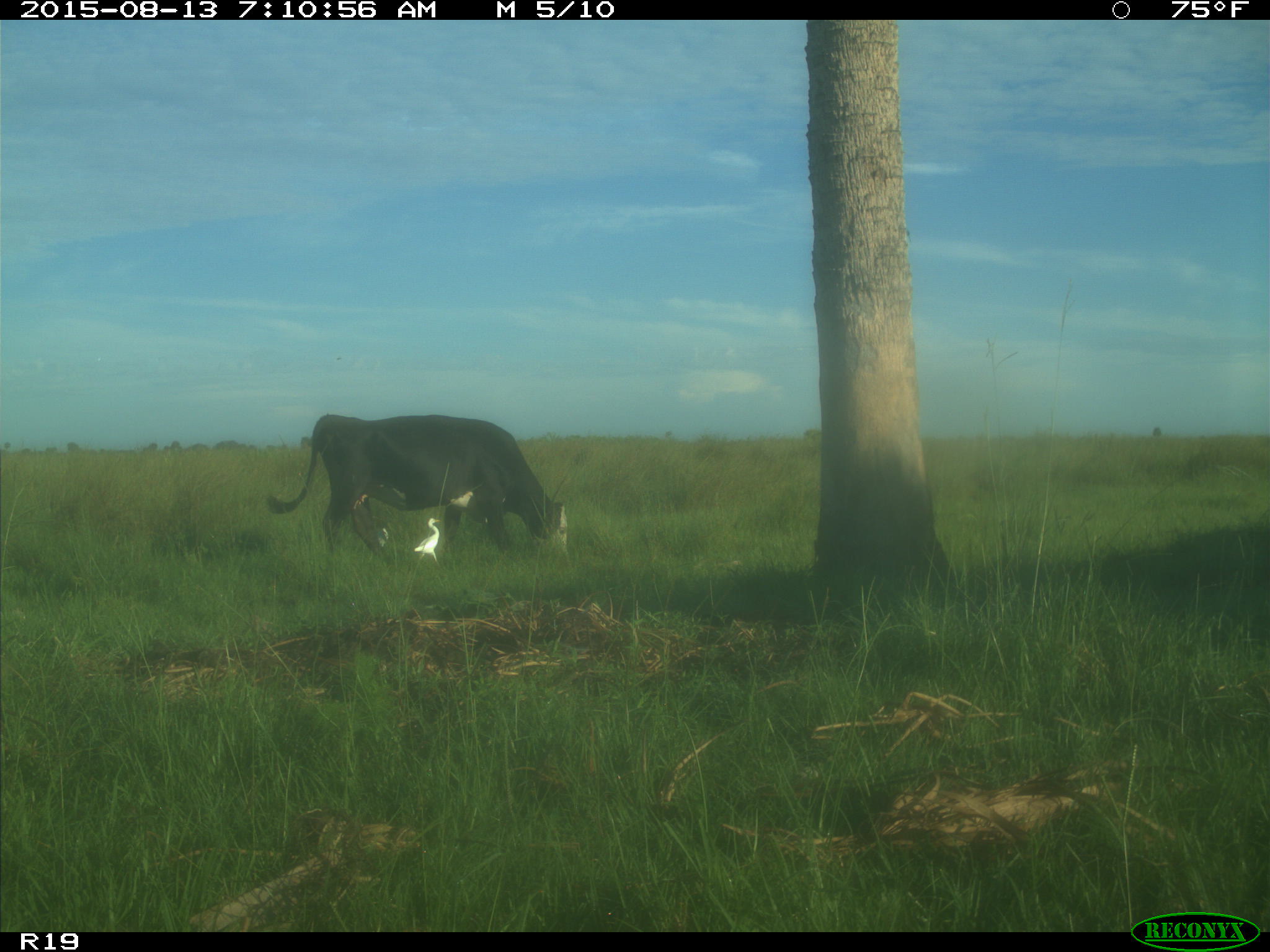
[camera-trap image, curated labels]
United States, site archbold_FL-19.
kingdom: Animalia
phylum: Chordata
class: Mammalia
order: Artiodactyla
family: Bovidae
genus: Bos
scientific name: Bos taurus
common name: domestic cow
Bos taurus (domestic cow).